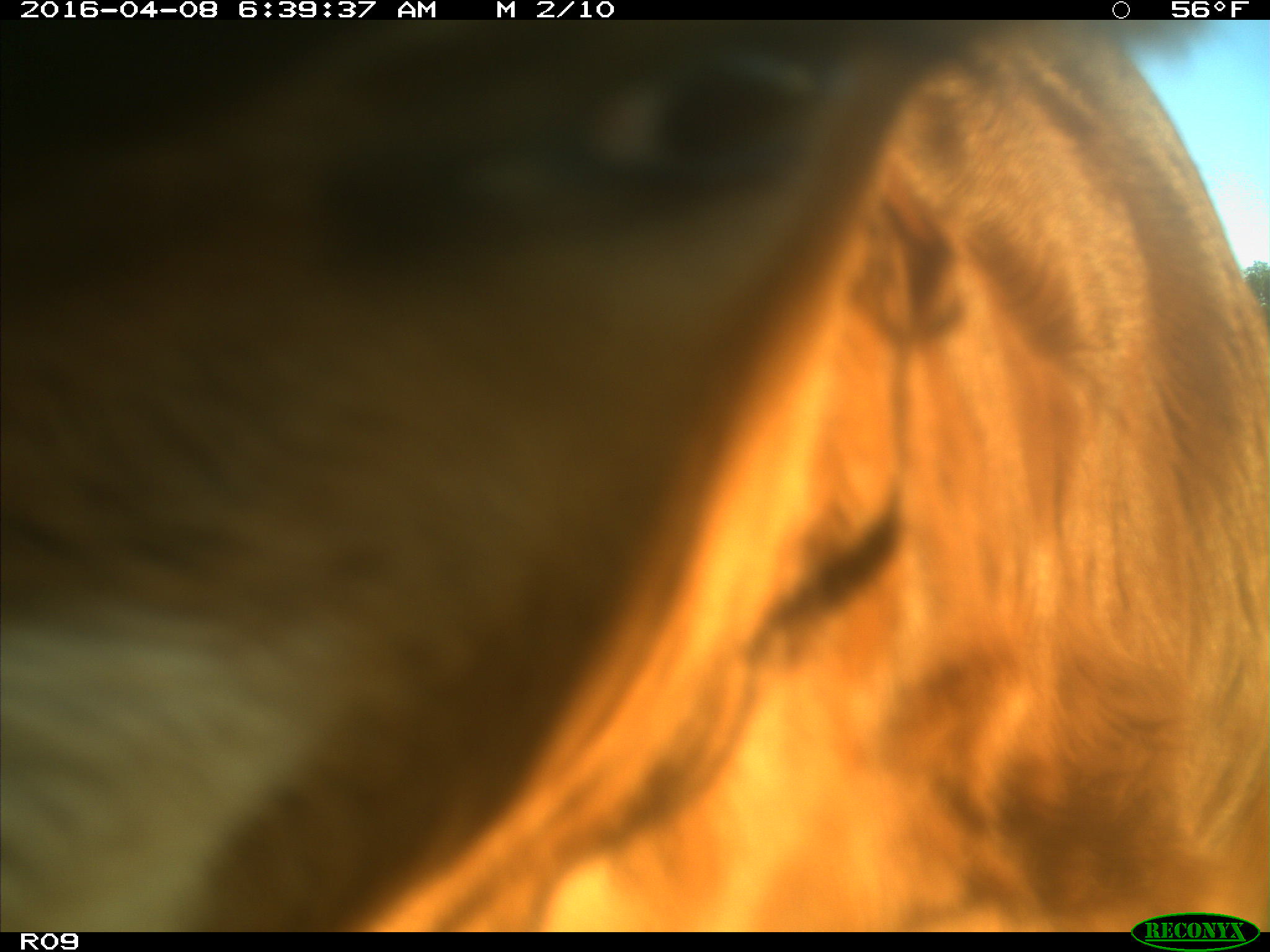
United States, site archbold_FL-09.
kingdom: Animalia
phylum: Chordata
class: Mammalia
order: Artiodactyla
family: Bovidae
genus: Bos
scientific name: Bos taurus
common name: domestic cow